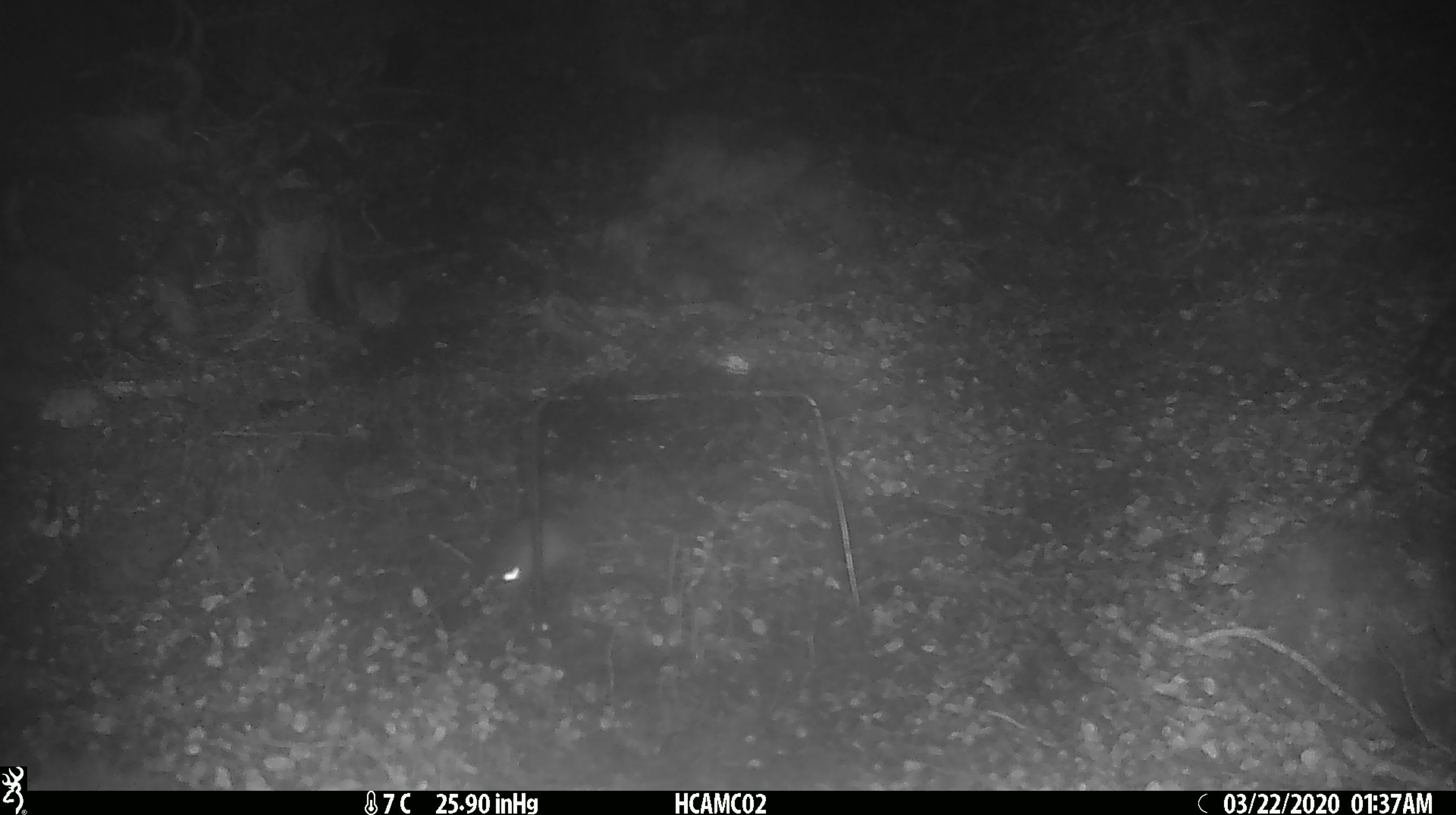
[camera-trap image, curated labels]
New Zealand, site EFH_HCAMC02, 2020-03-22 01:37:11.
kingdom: Animalia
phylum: Chordata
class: Mammalia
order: Rodentia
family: Muridae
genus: Mus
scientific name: Mus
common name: mouse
Mouse (Mus).